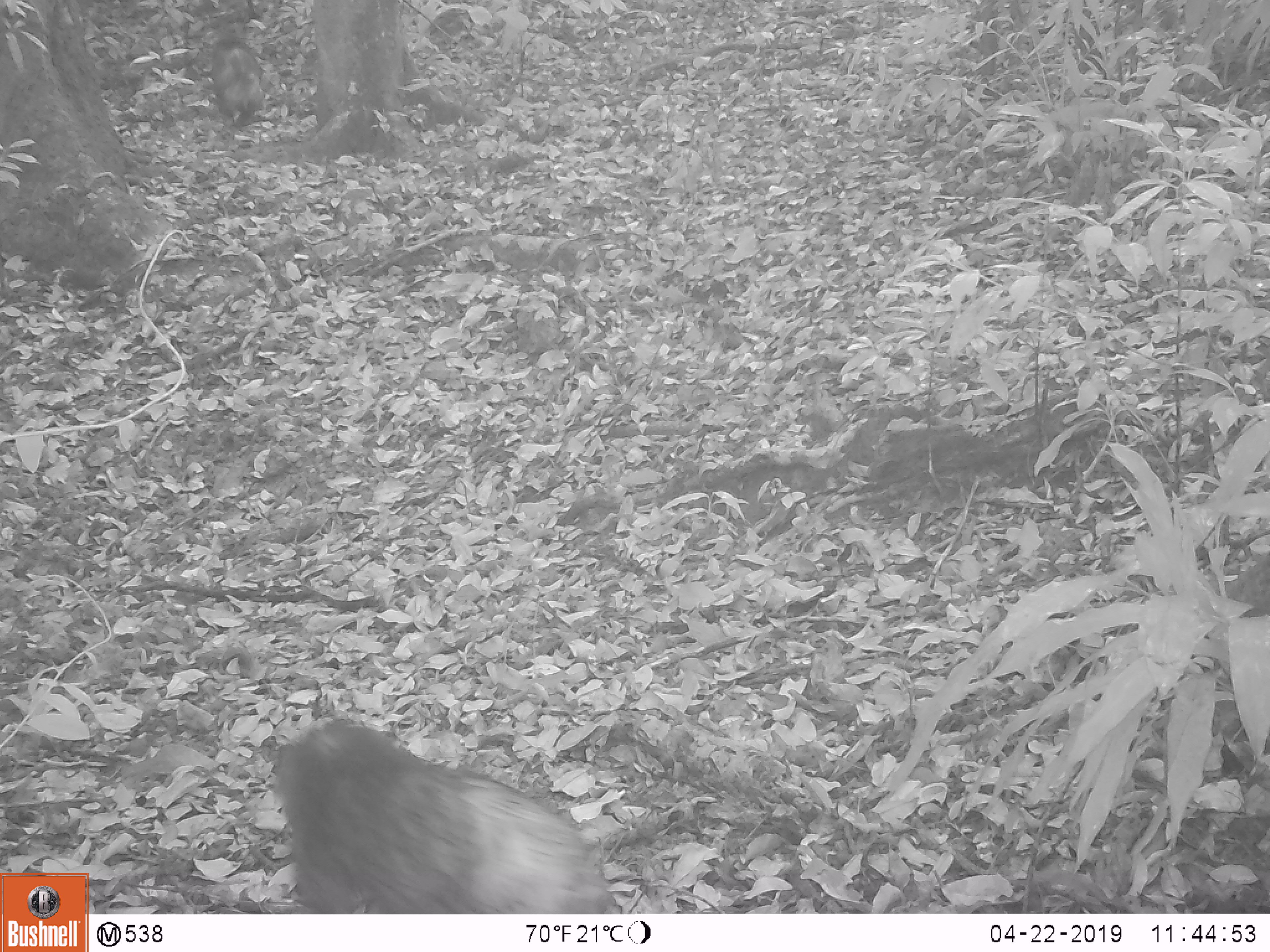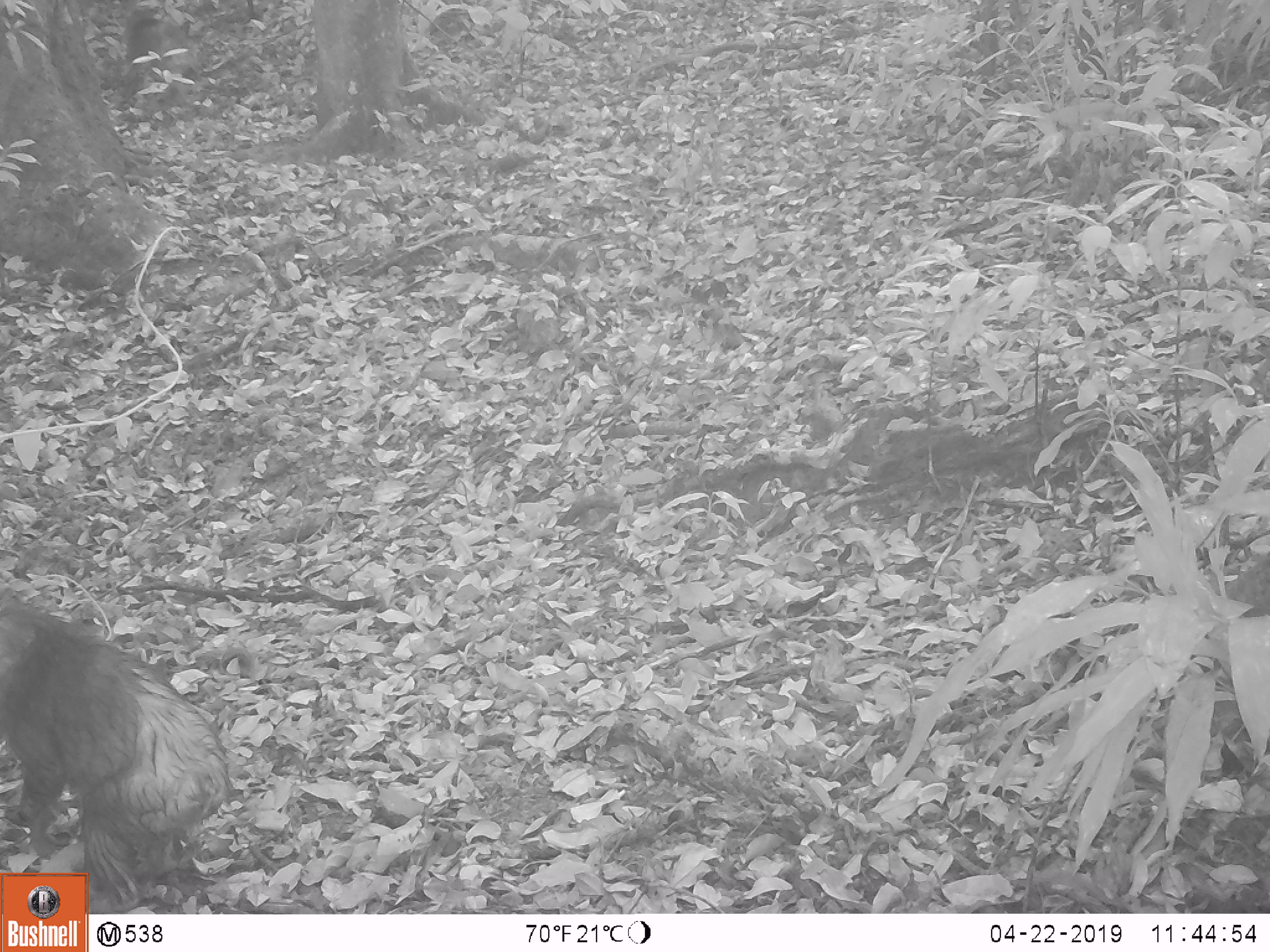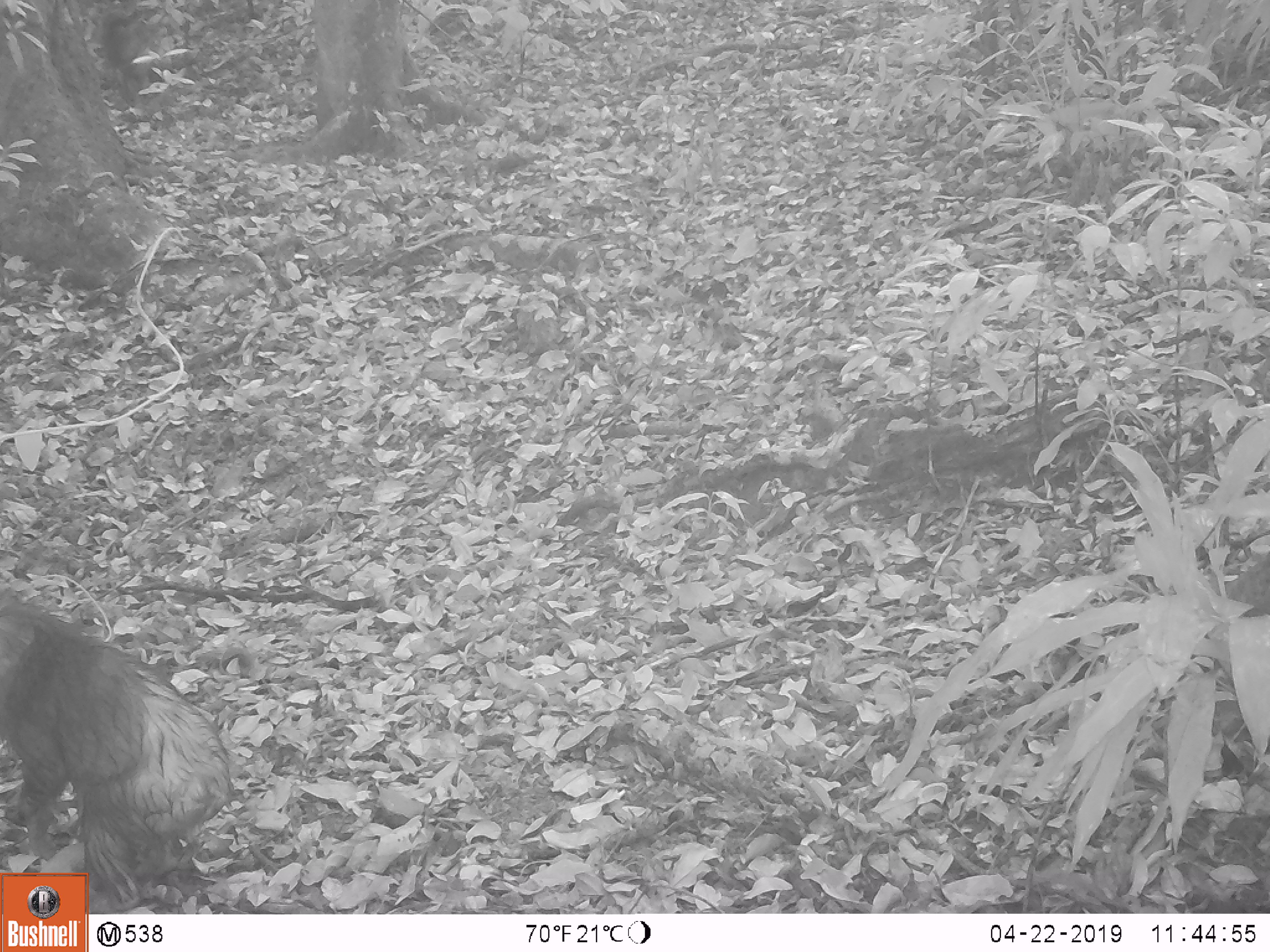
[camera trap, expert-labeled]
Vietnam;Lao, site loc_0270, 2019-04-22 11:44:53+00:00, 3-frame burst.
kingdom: Animalia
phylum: Chordata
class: Mammalia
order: Primates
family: Cercopithecidae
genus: Macaca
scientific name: Macaca arctoides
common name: stump-tailed macaque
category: stump tailed macaque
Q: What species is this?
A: Stump tailed macaque (stump-tailed macaque) (Macaca arctoides).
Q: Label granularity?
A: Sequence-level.